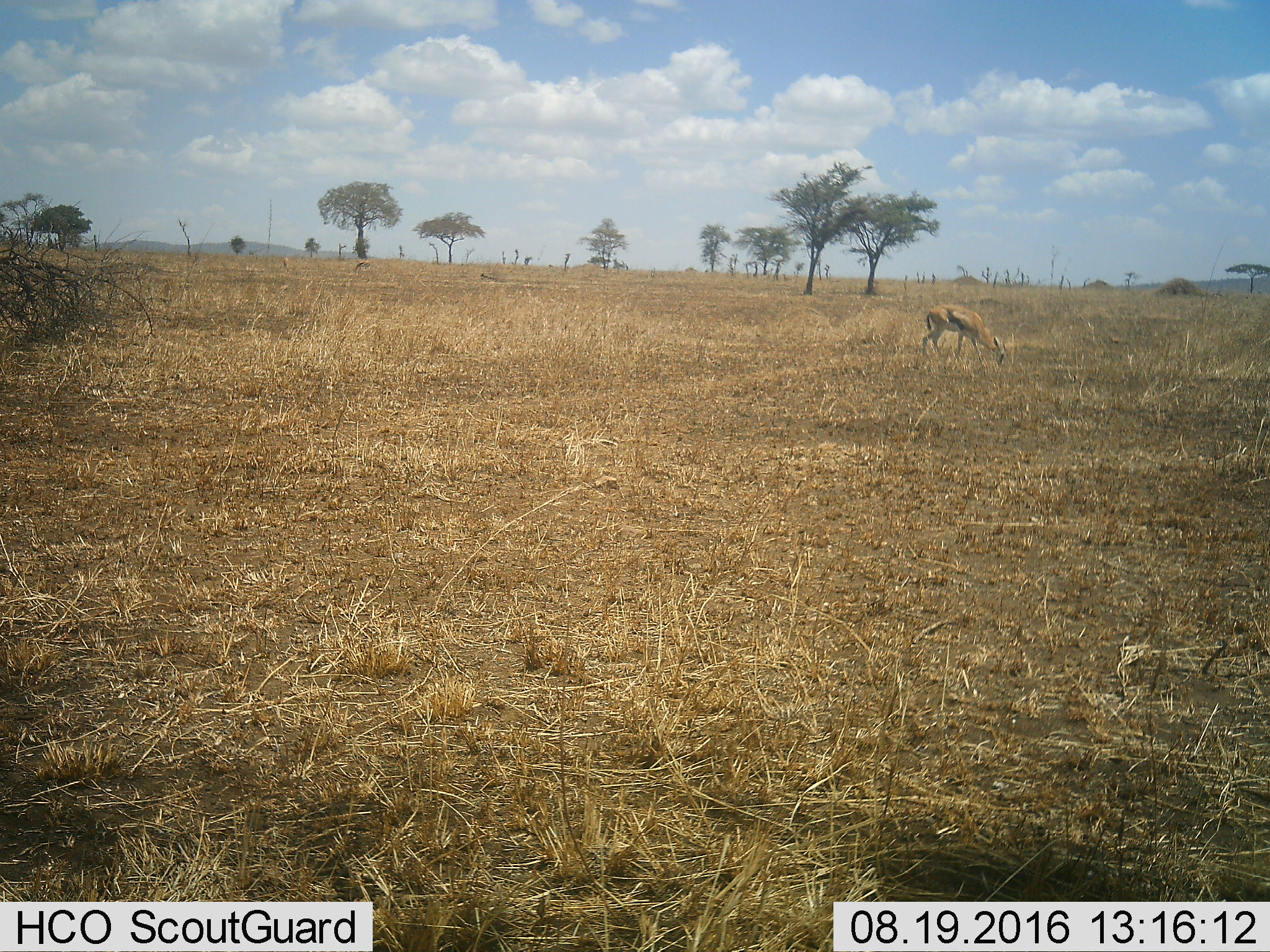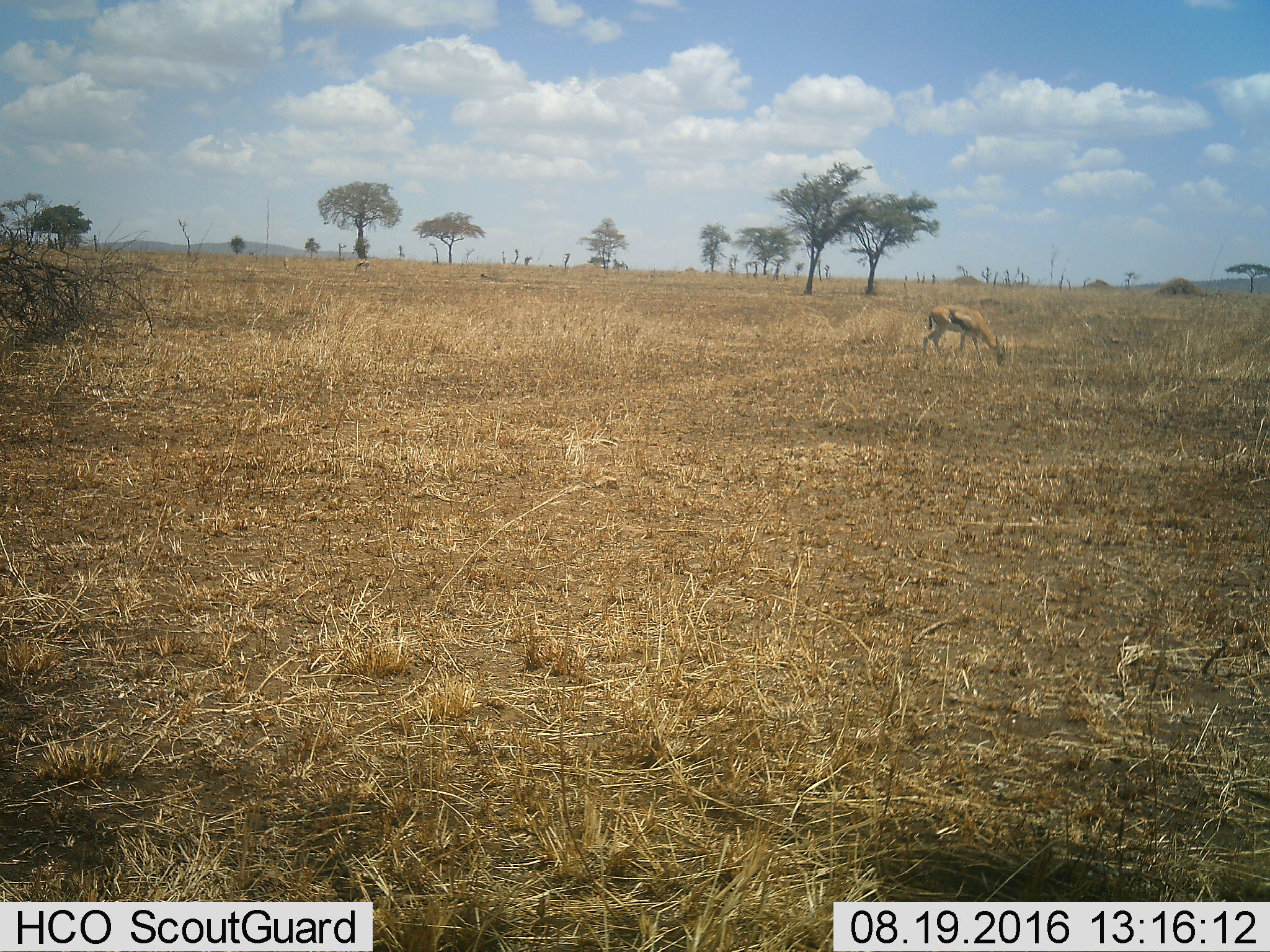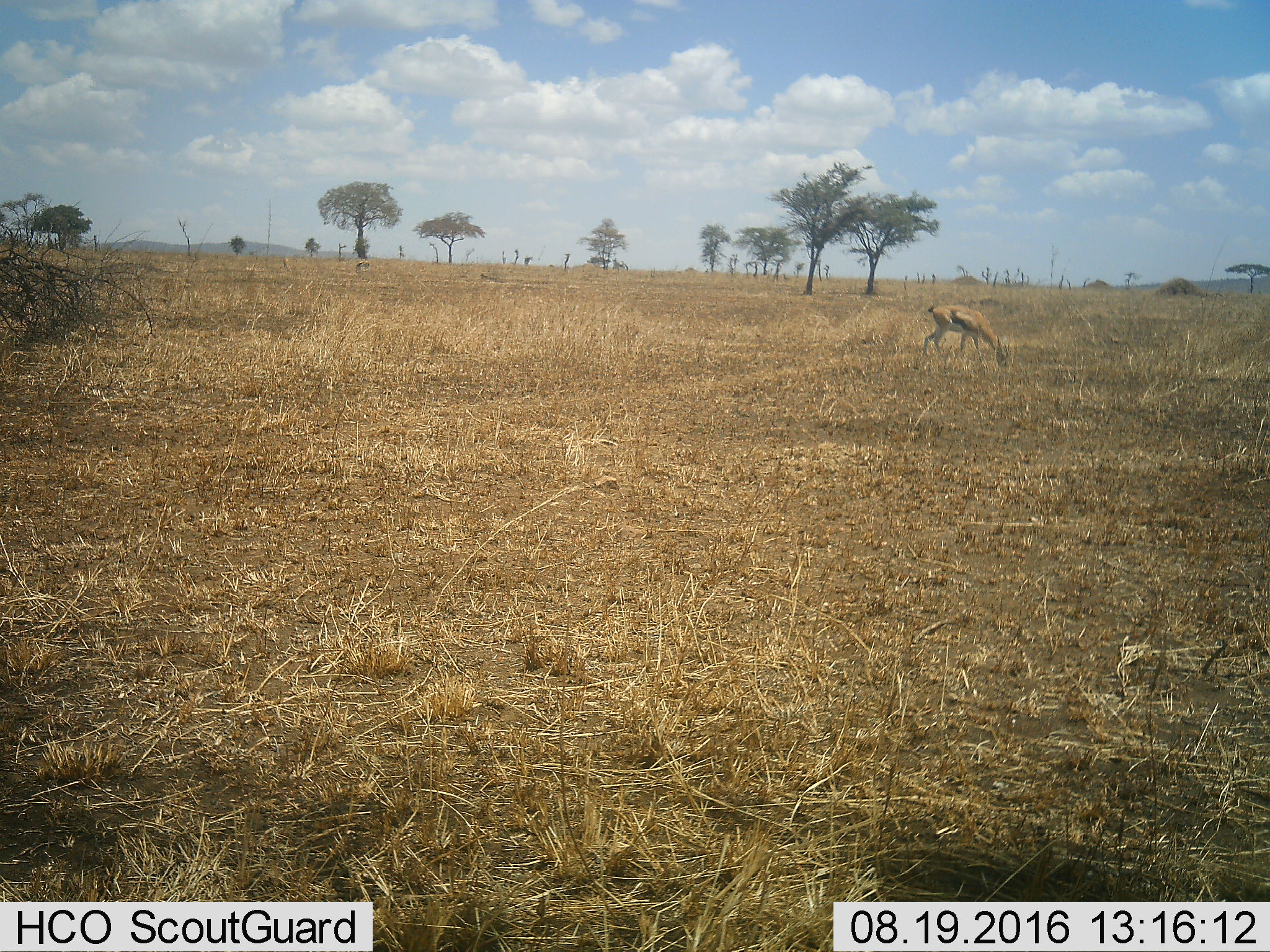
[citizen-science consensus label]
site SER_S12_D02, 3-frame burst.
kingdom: Animalia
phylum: Chordata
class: Mammalia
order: Artiodactyla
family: Bovidae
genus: Eudorcas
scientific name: Eudorcas thomsonii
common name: thomson's gazelle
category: gazellethomsons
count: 1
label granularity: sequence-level